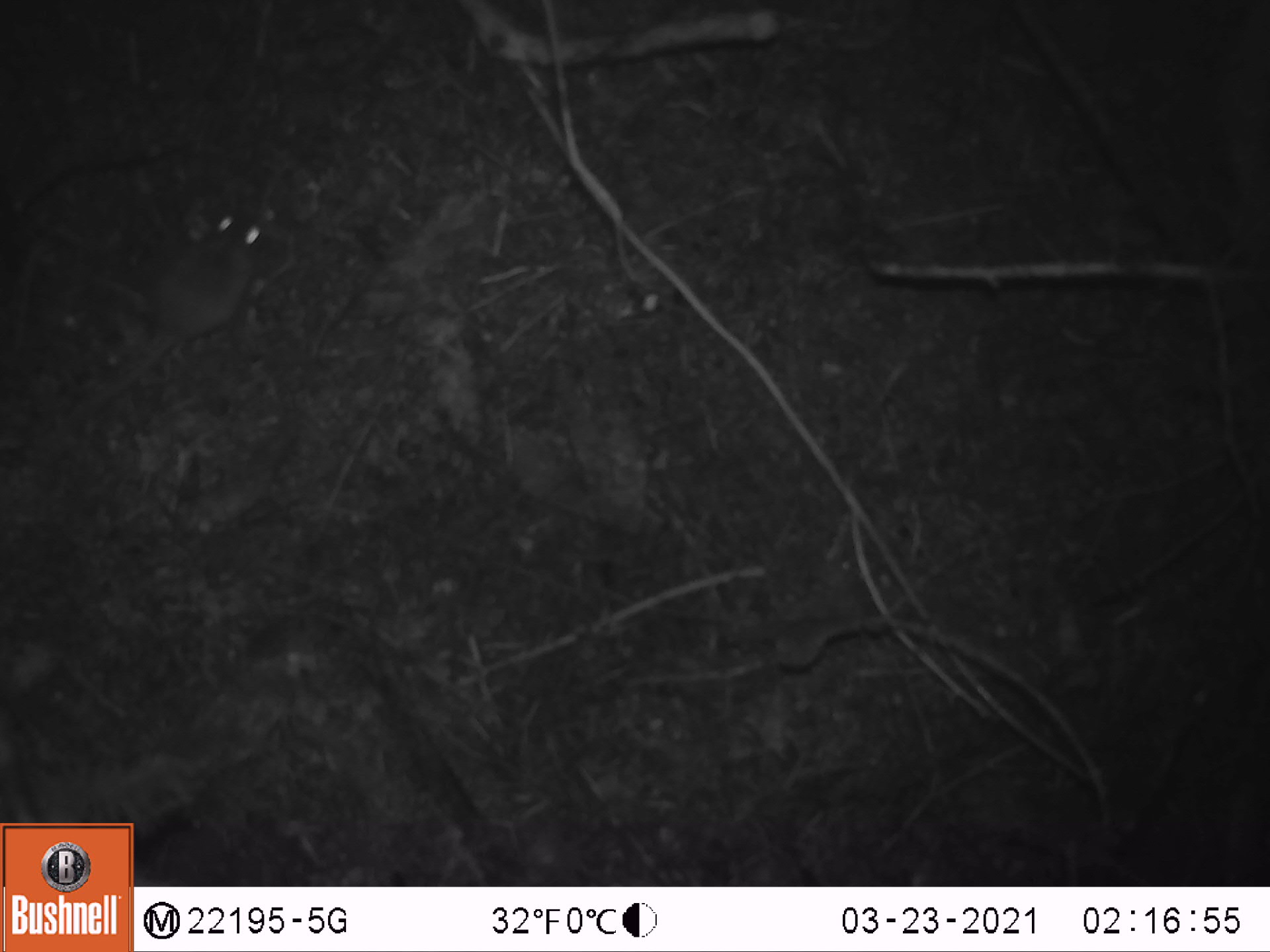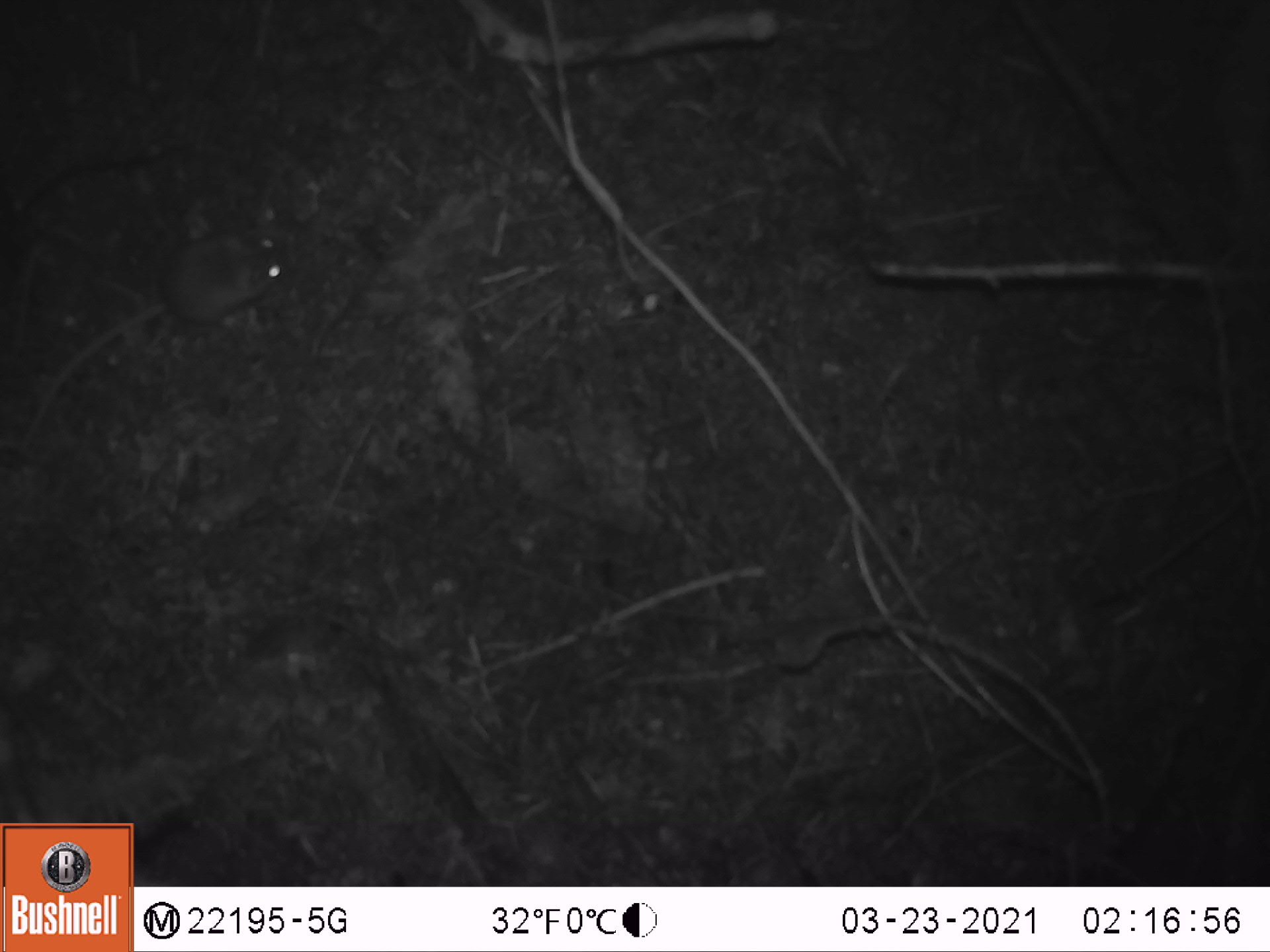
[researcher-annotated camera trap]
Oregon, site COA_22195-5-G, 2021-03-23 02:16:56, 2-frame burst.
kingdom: Animalia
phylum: Chordata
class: Mammalia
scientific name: Mammalia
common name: small mammal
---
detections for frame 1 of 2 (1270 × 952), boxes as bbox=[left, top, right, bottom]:
small mammal: bbox=[13, 160, 306, 468]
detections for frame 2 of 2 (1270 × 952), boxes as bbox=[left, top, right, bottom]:
small mammal: bbox=[0, 180, 302, 460]